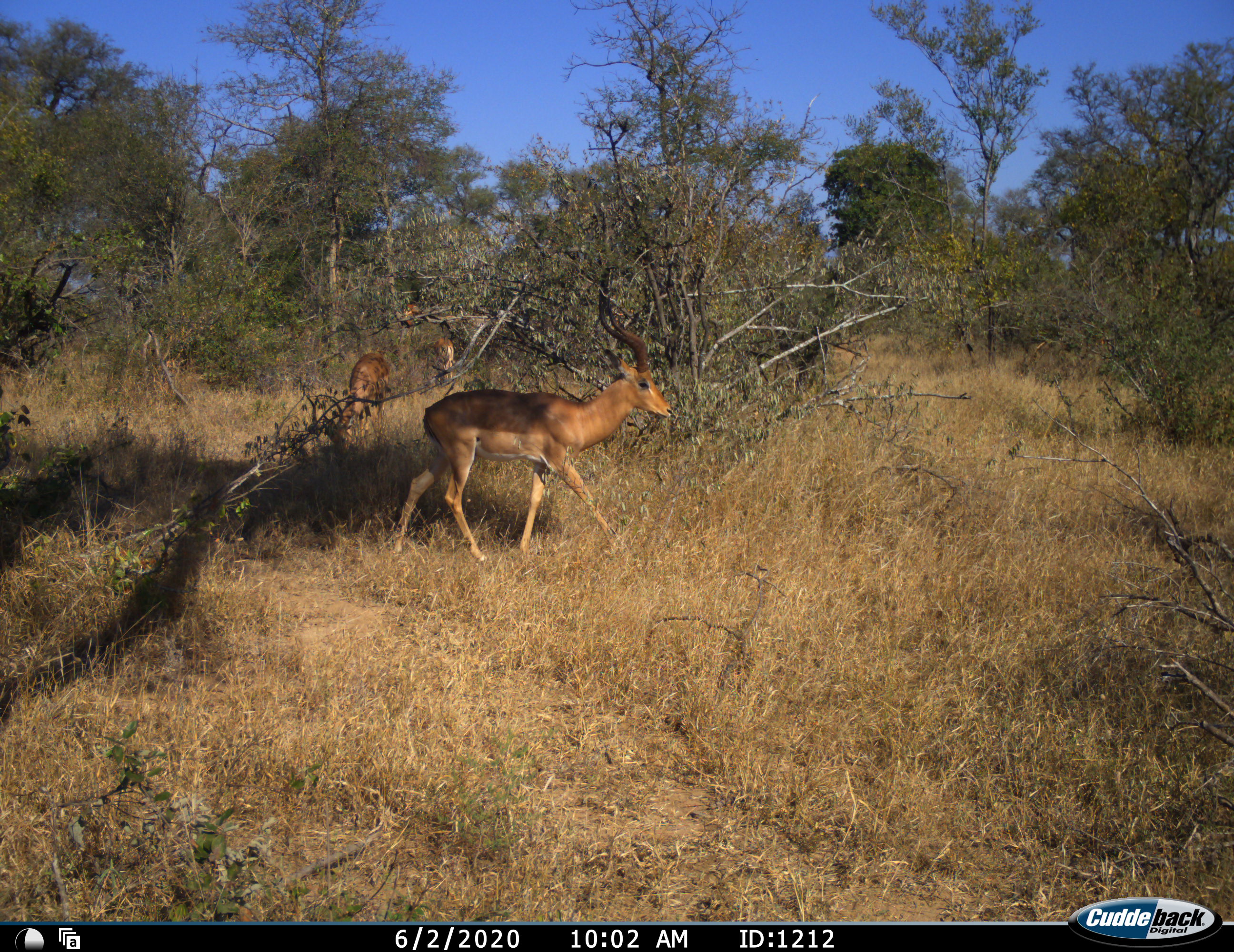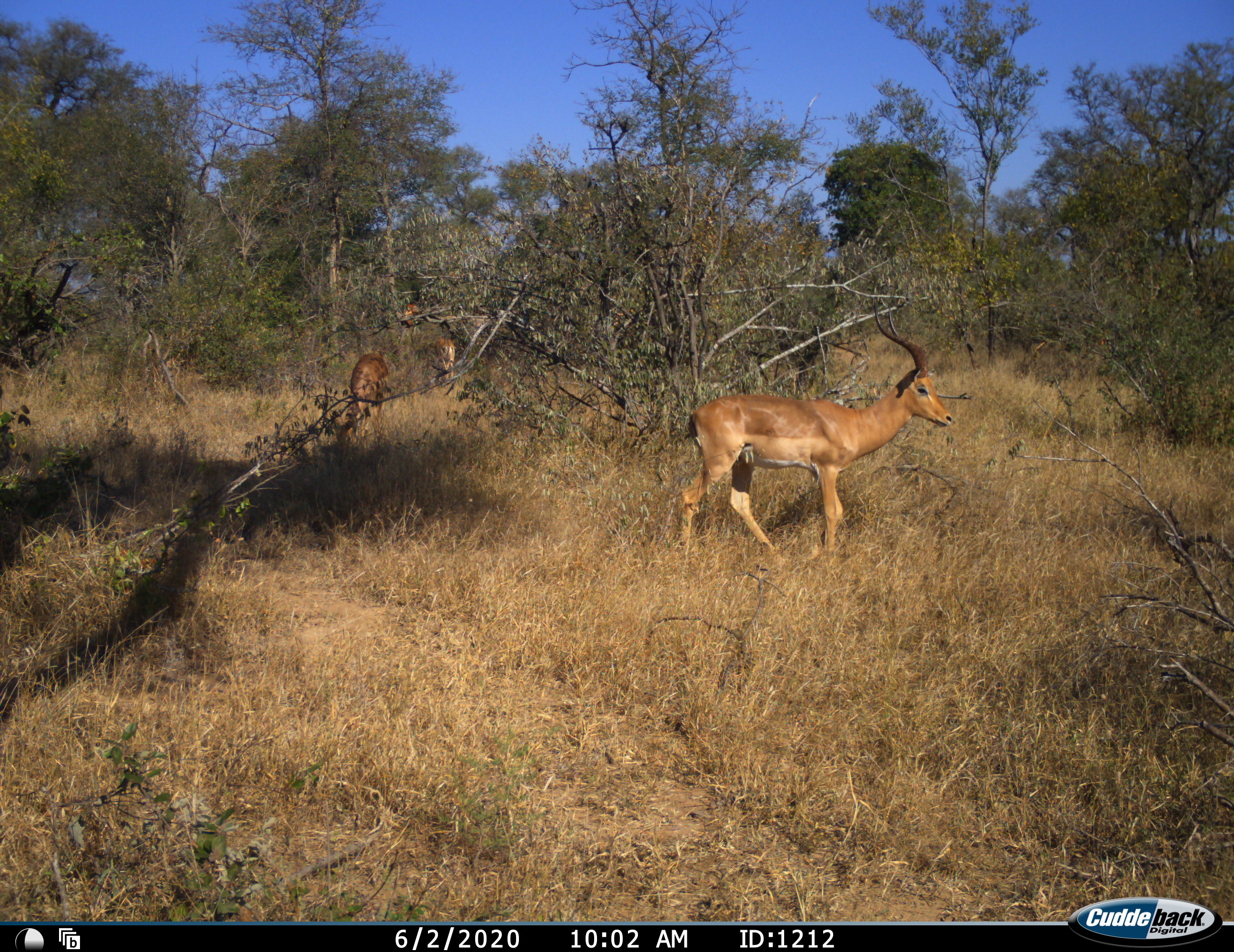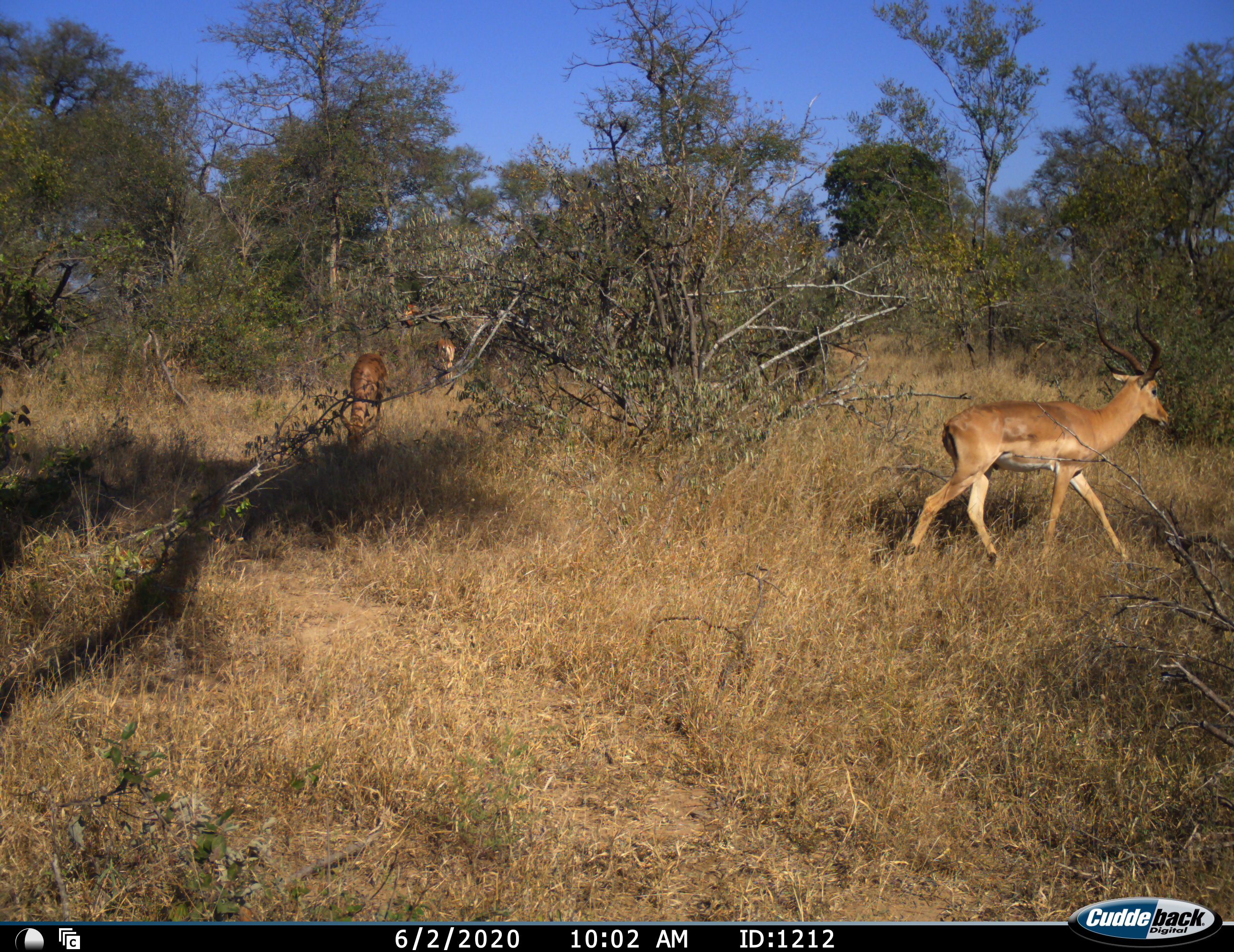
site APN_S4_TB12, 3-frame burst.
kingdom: Animalia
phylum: Chordata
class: Mammalia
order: Artiodactyla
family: Bovidae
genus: Aepyceros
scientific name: Aepyceros melampus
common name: impala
Impala (Aepyceros melampus), count 4. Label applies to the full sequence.